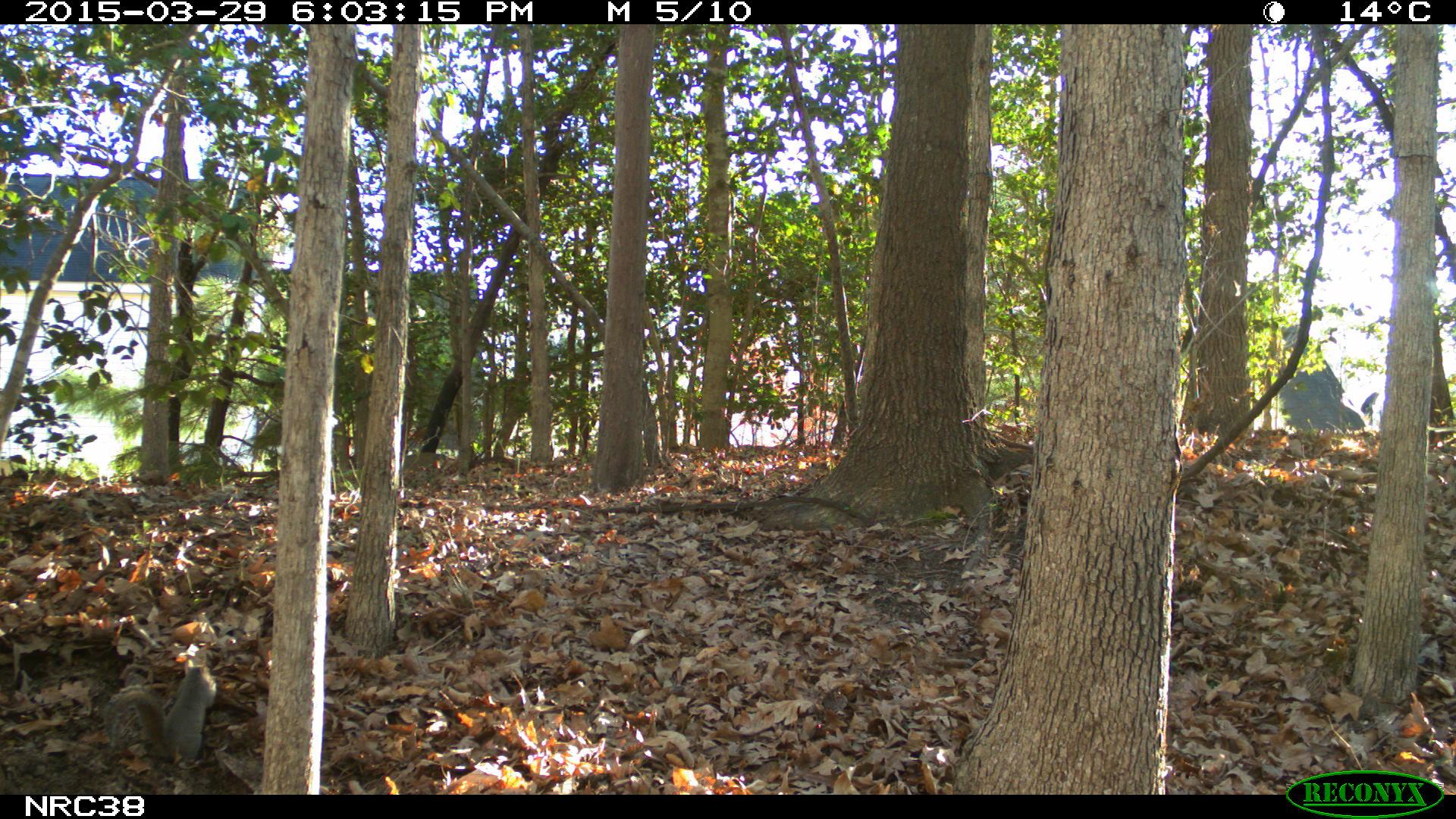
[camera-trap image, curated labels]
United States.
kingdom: Animalia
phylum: Chordata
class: Mammalia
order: Rodentia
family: Sciuridae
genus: Sciurus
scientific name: Sciurus carolinensis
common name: eastern gray squirrel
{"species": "Eastern Gray Squirrel (Sciurus carolinensis)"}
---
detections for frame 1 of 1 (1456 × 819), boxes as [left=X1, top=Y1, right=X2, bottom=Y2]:
Eastern Gray Squirrel: [left=89, top=655, right=223, bottom=773]